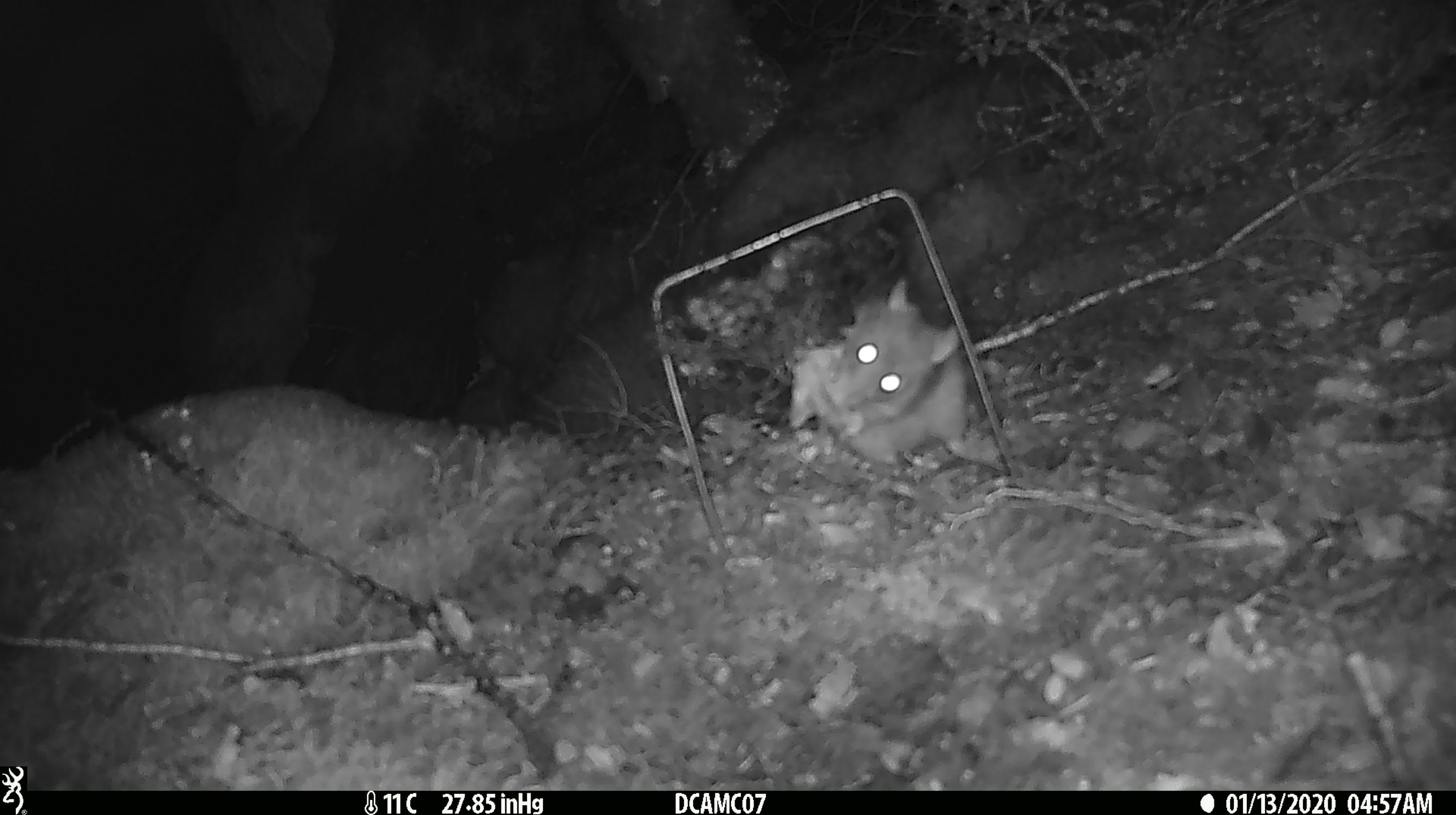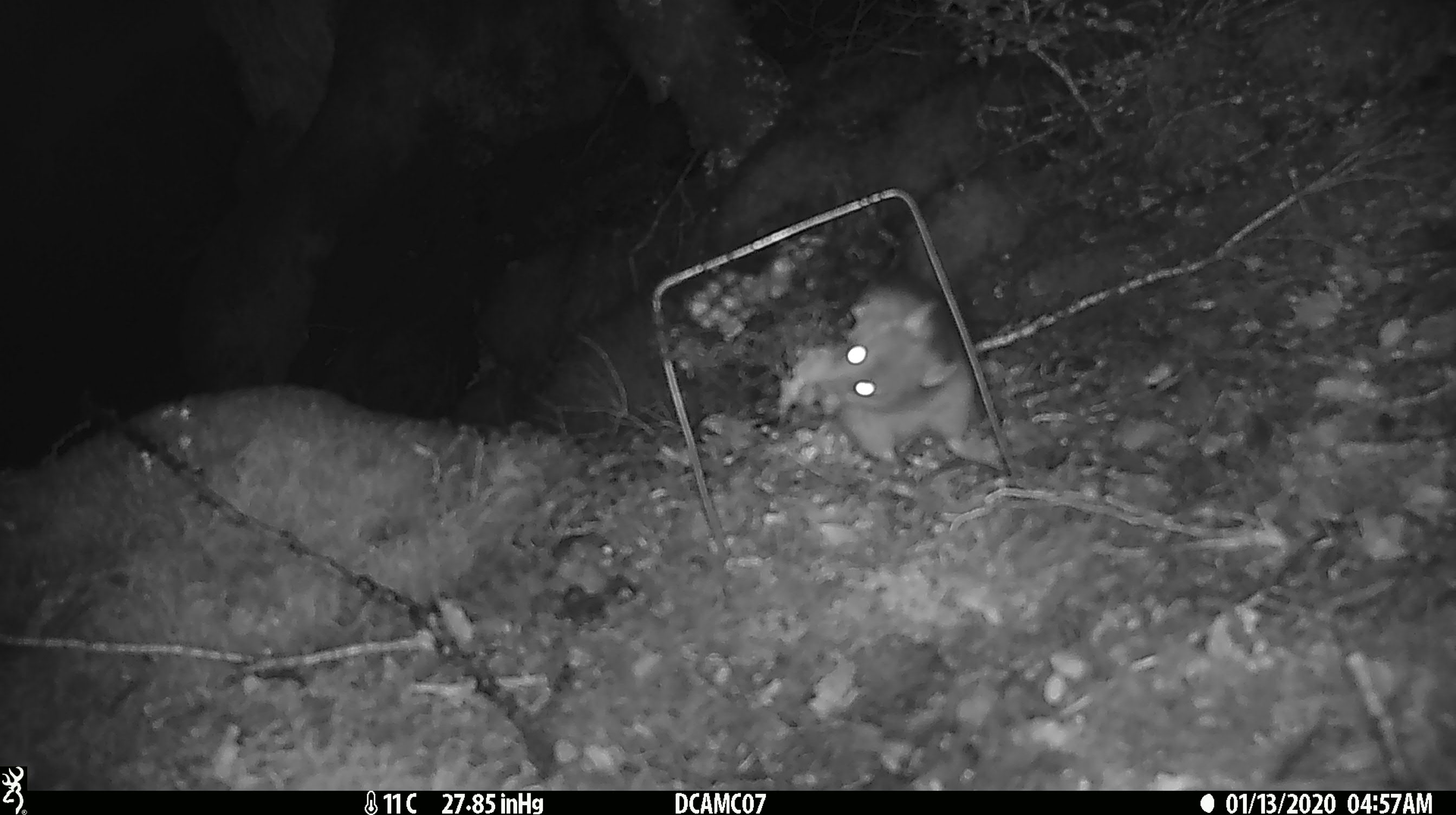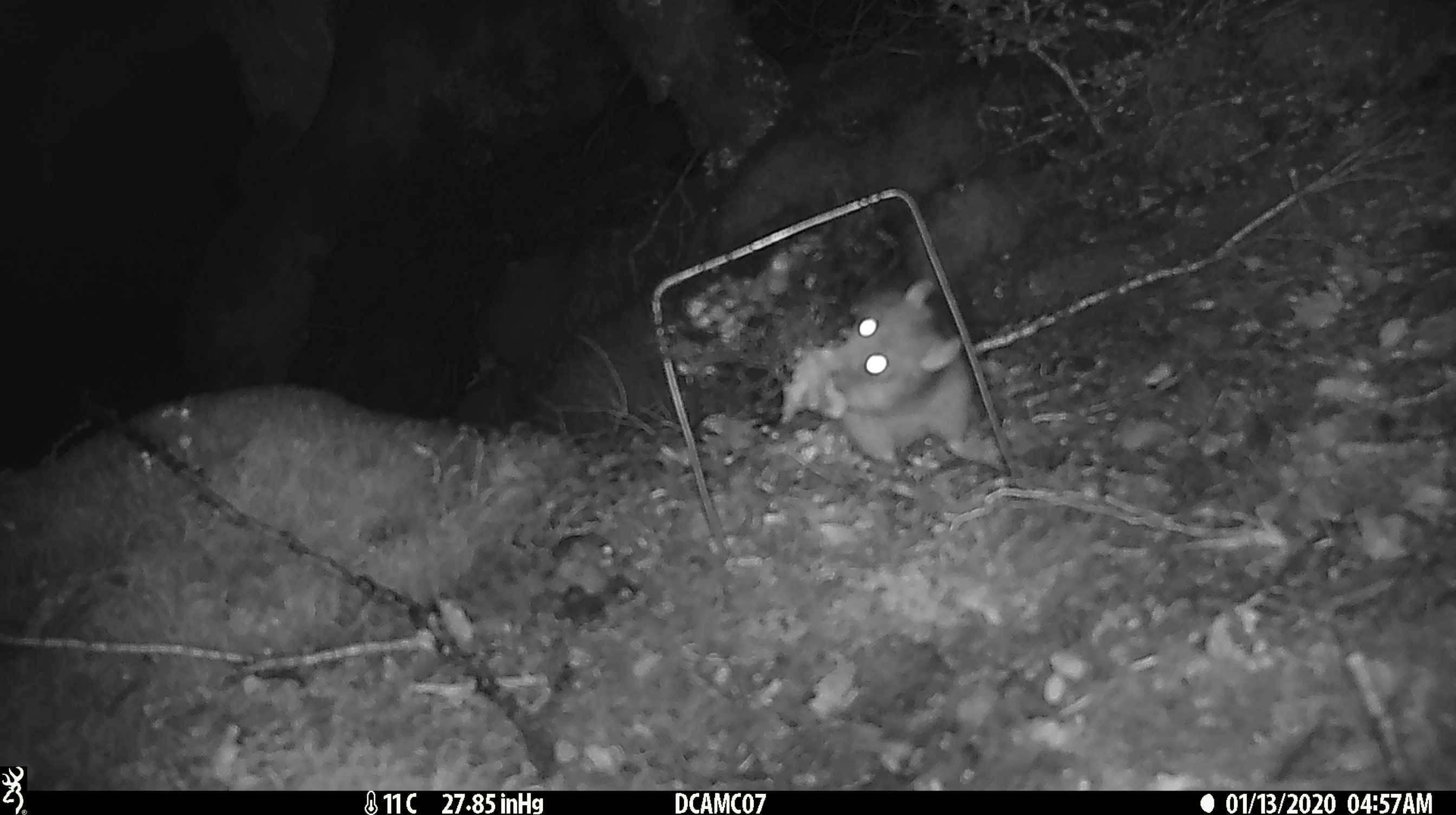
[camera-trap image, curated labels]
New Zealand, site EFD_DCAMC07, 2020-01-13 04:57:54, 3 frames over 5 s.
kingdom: Animalia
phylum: Chordata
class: Mammalia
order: Rodentia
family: Muridae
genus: Rattus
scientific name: Rattus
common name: rat